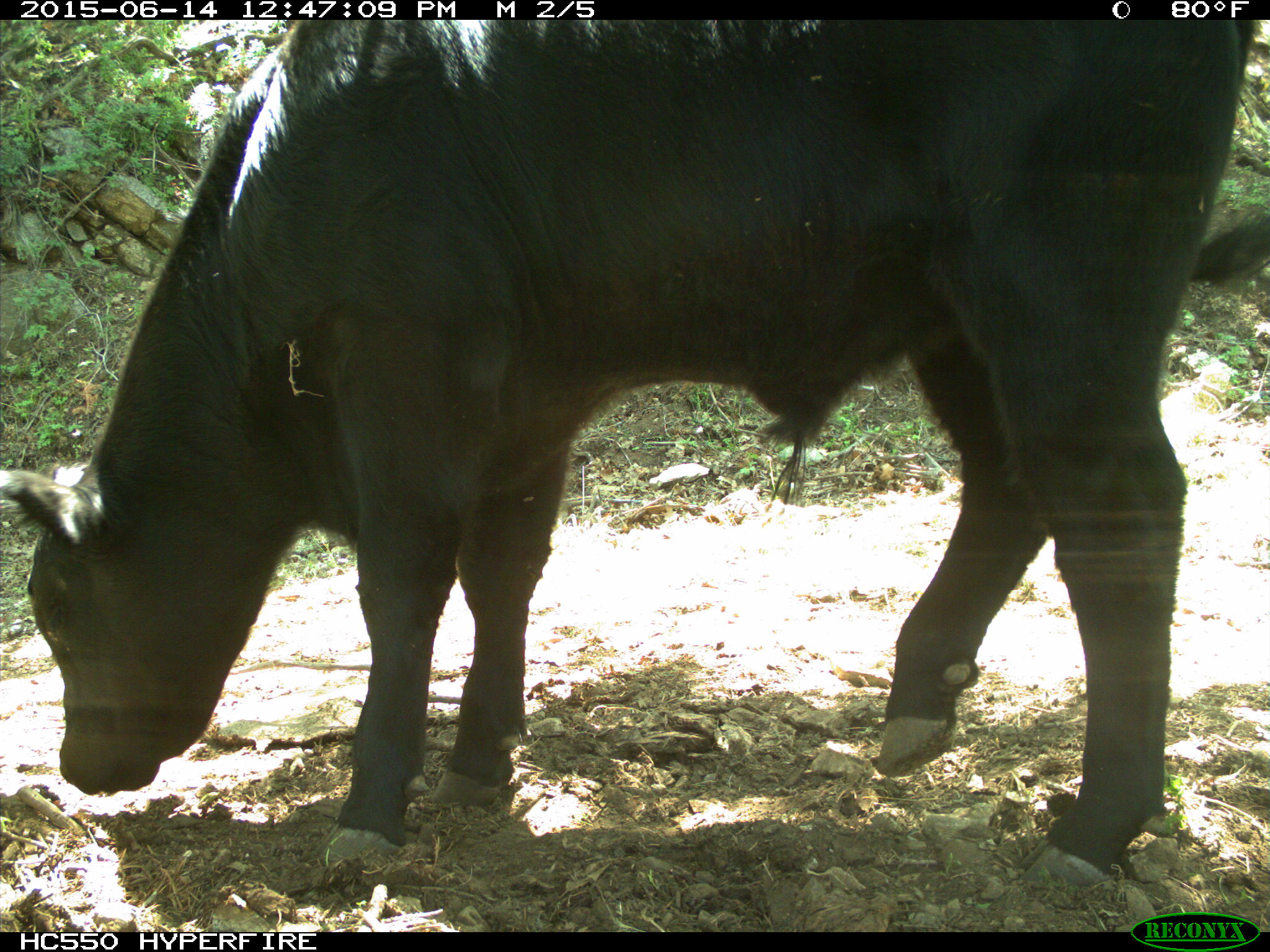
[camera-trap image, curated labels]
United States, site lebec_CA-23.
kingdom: Animalia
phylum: Chordata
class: Mammalia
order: Artiodactyla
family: Bovidae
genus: Bos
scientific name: Bos taurus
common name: domestic cow